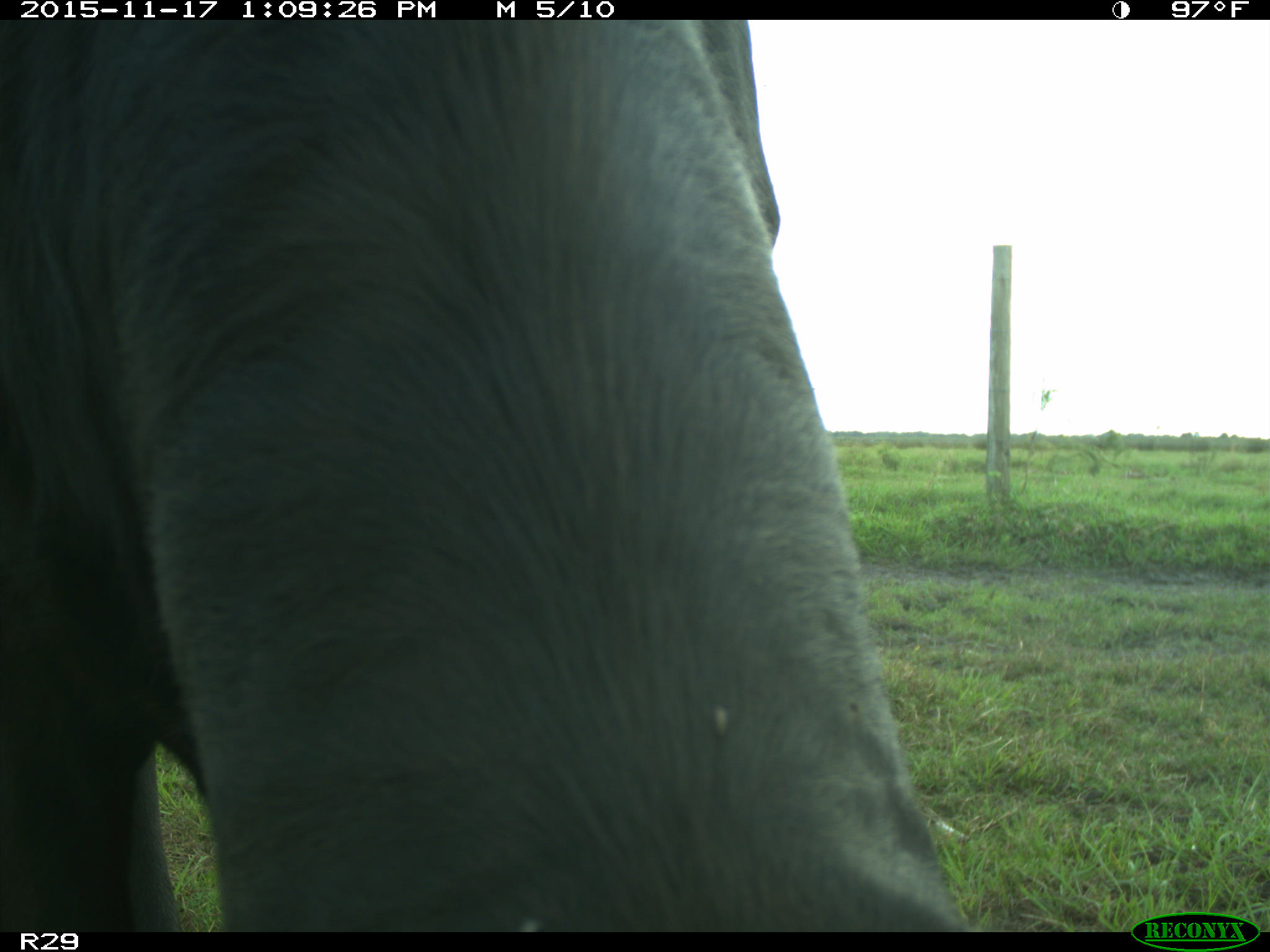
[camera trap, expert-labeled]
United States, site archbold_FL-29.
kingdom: Animalia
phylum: Chordata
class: Mammalia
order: Artiodactyla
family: Bovidae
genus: Bos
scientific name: Bos taurus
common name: domestic cow